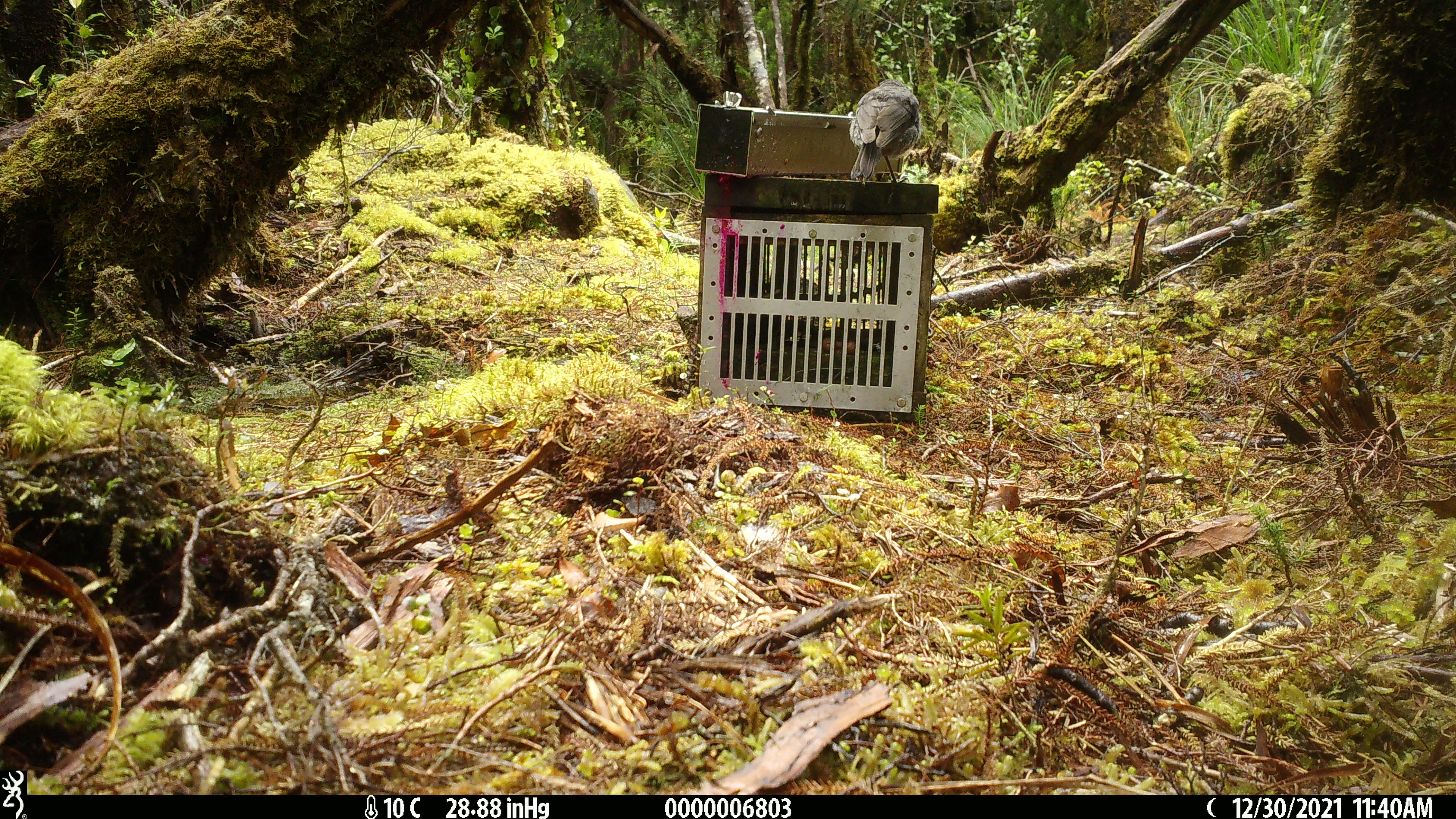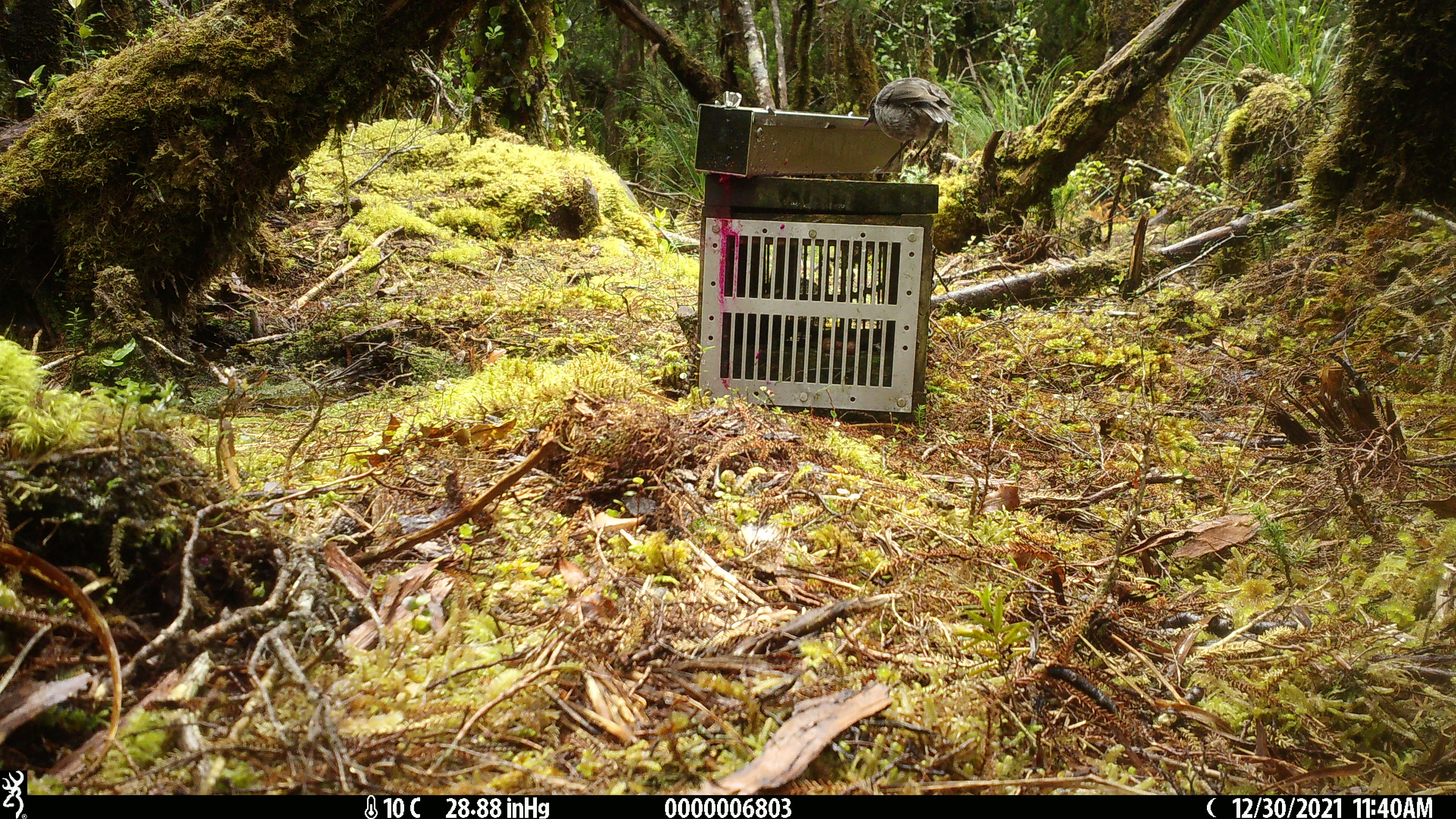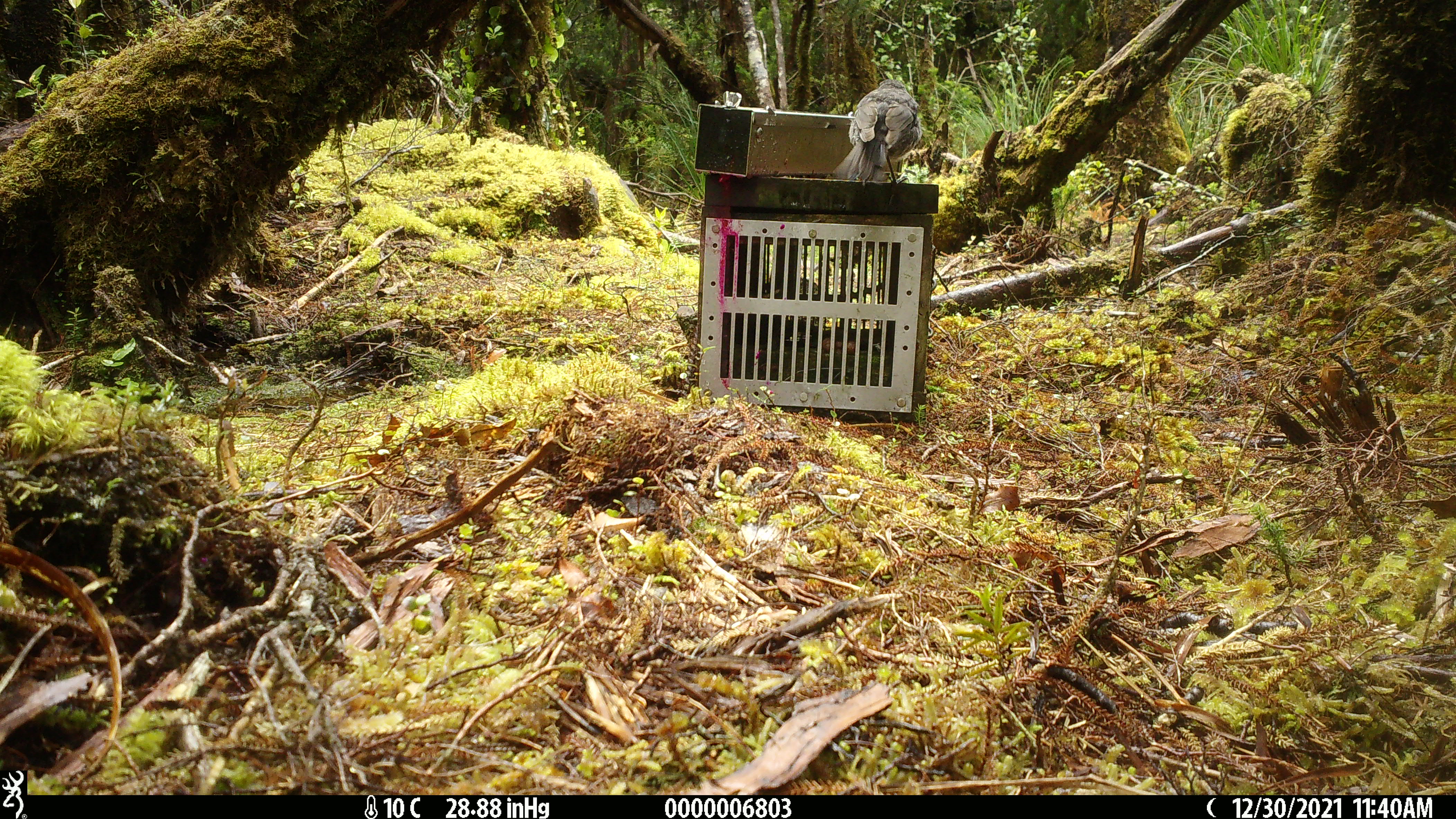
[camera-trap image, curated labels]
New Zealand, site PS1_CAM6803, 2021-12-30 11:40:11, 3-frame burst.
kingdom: Animalia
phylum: Chordata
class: Aves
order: Passeriformes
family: Petroicidae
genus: Petroica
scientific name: Petroica australis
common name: new zealand robin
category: robin